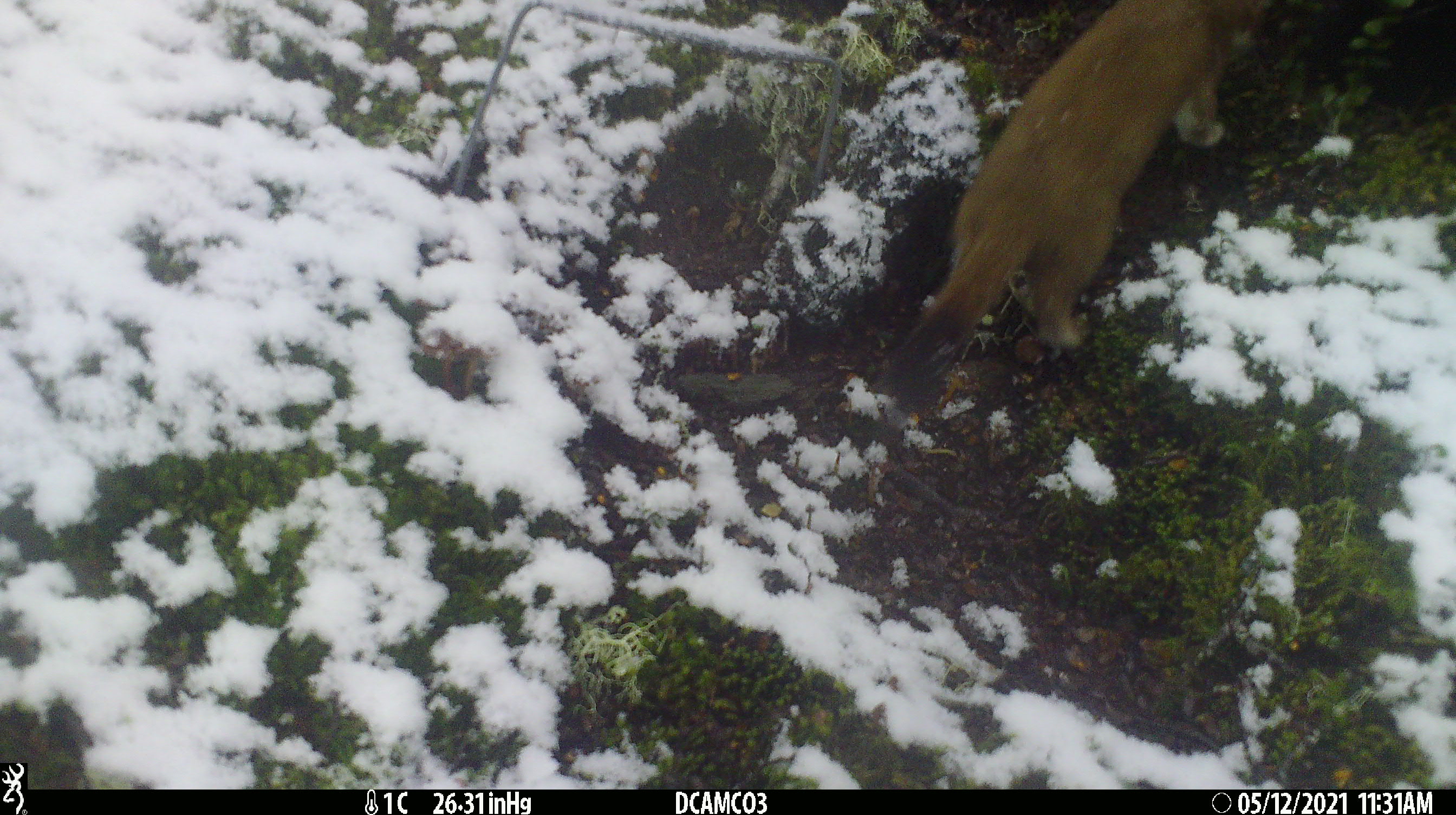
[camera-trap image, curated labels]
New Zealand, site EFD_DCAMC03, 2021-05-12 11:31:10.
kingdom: Animalia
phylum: Chordata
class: Mammalia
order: Carnivora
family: Mustelidae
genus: Mustela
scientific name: Mustela erminea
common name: stoat